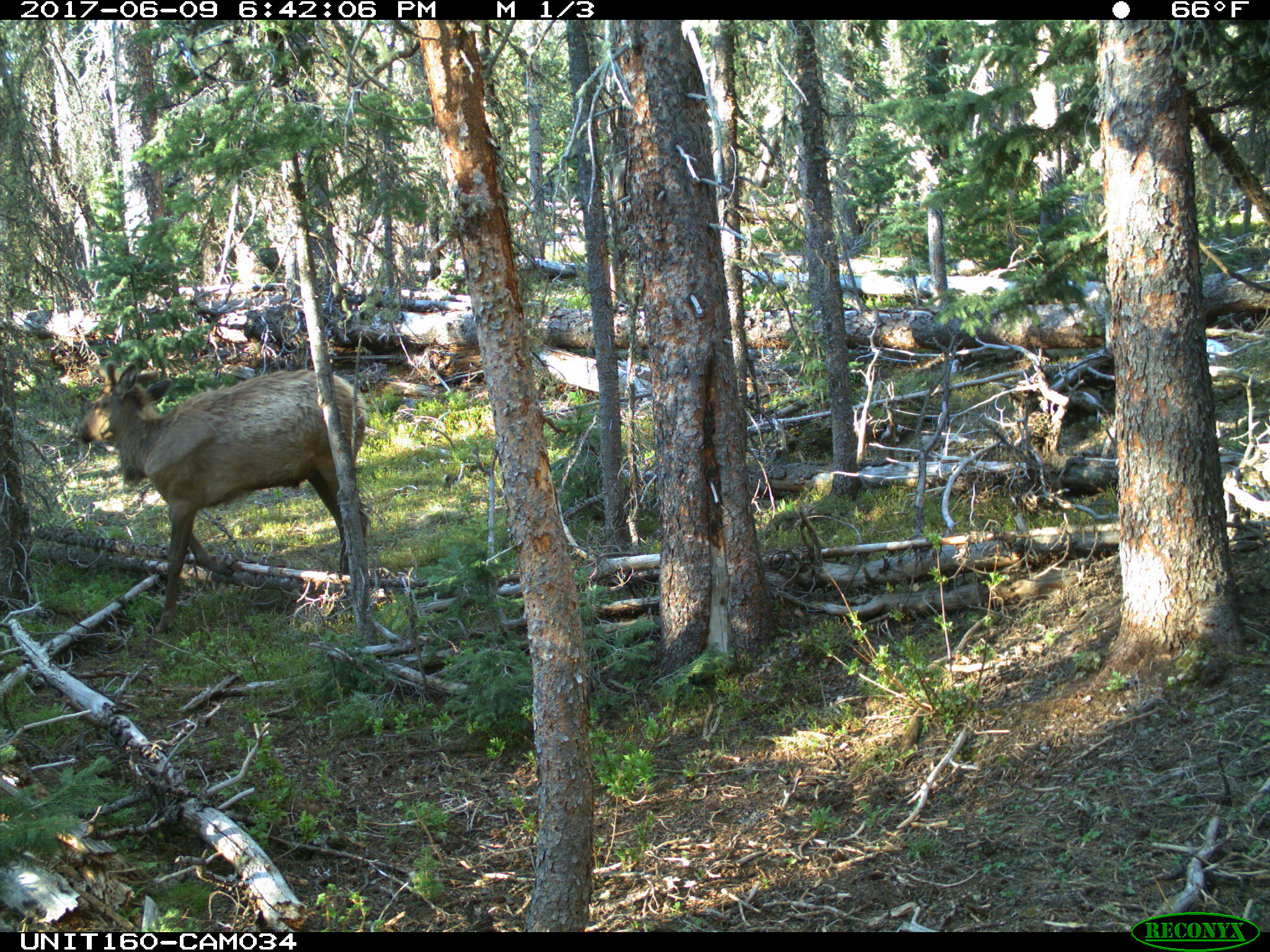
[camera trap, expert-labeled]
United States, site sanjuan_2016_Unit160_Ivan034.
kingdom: Animalia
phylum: Chordata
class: Mammalia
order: Artiodactyla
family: Cervidae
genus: Cervus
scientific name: Cervus elaphus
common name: red deer